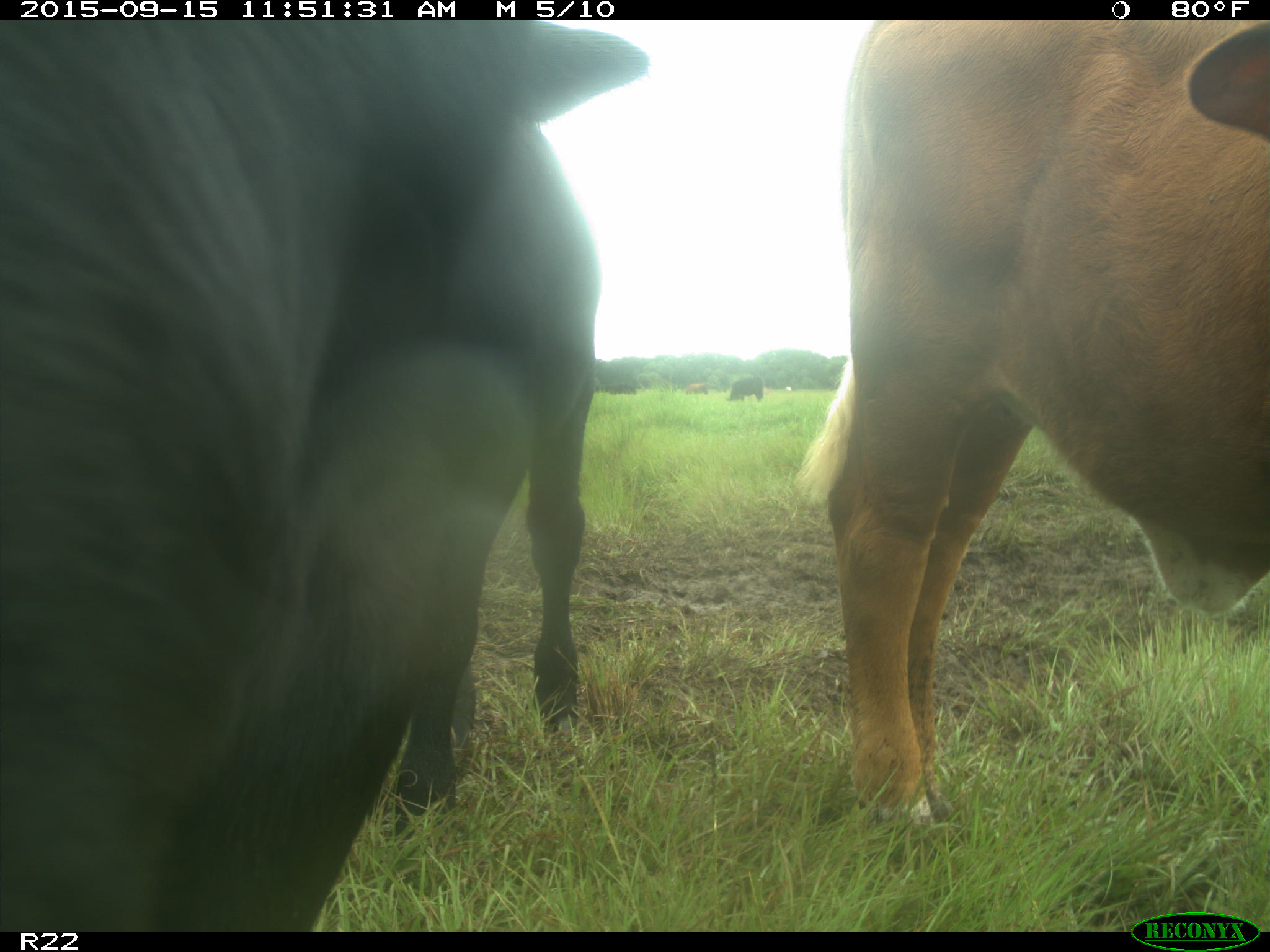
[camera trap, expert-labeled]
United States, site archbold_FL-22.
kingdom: Animalia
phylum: Chordata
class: Mammalia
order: Artiodactyla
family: Bovidae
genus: Bos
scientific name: Bos taurus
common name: domestic cow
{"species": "Bos taurus (domestic cow)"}